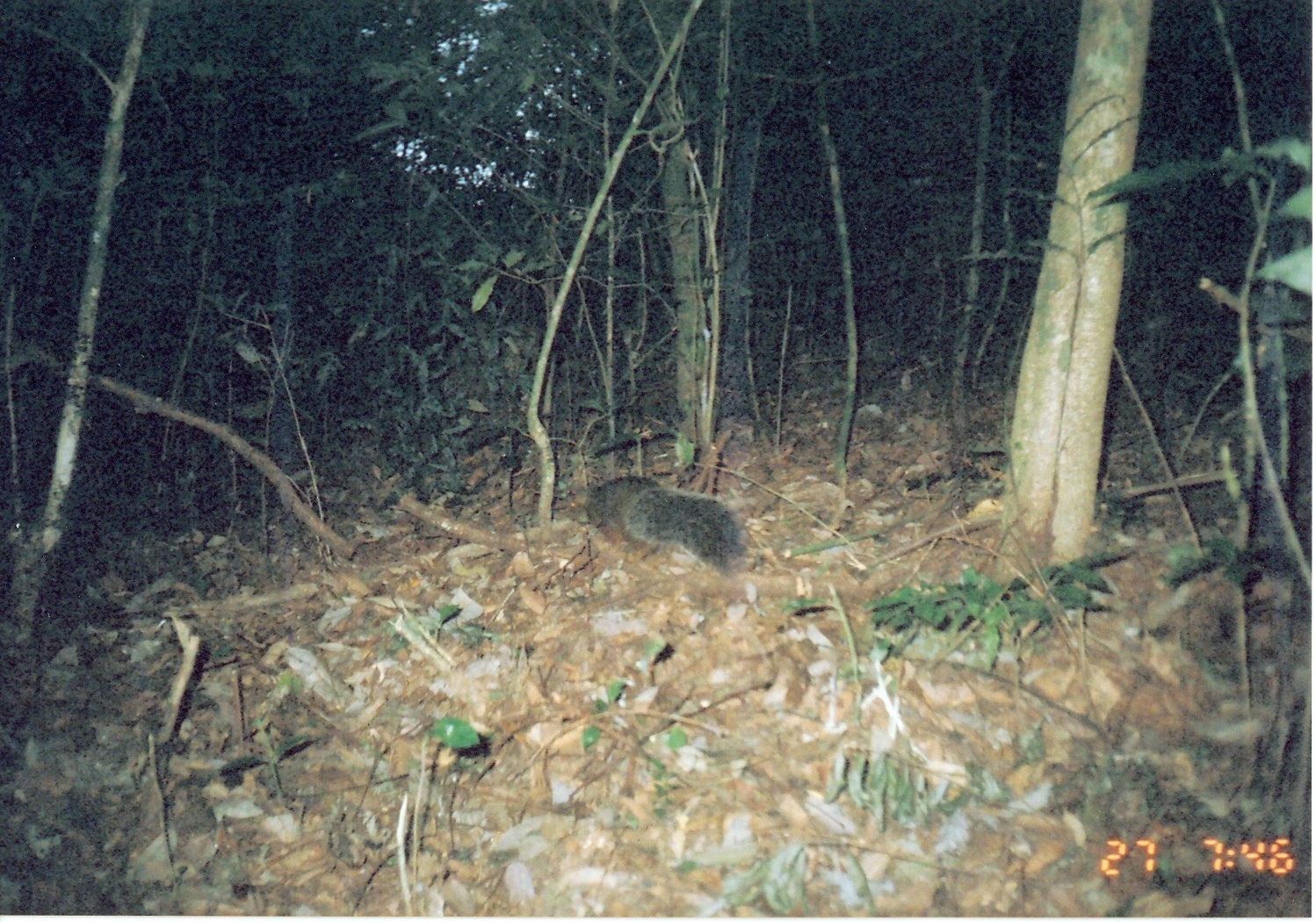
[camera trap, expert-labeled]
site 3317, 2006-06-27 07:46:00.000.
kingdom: Animalia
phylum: Chordata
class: Mammalia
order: Rodentia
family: Sciuridae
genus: Paraxerus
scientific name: Paraxerus vexillarius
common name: swynnerton's bush squirrel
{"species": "Paraxerus vexillarius (swynnerton's bush squirrel)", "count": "1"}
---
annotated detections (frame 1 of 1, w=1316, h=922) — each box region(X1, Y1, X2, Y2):
paraxerus vexillarius: region(560, 472, 747, 574)